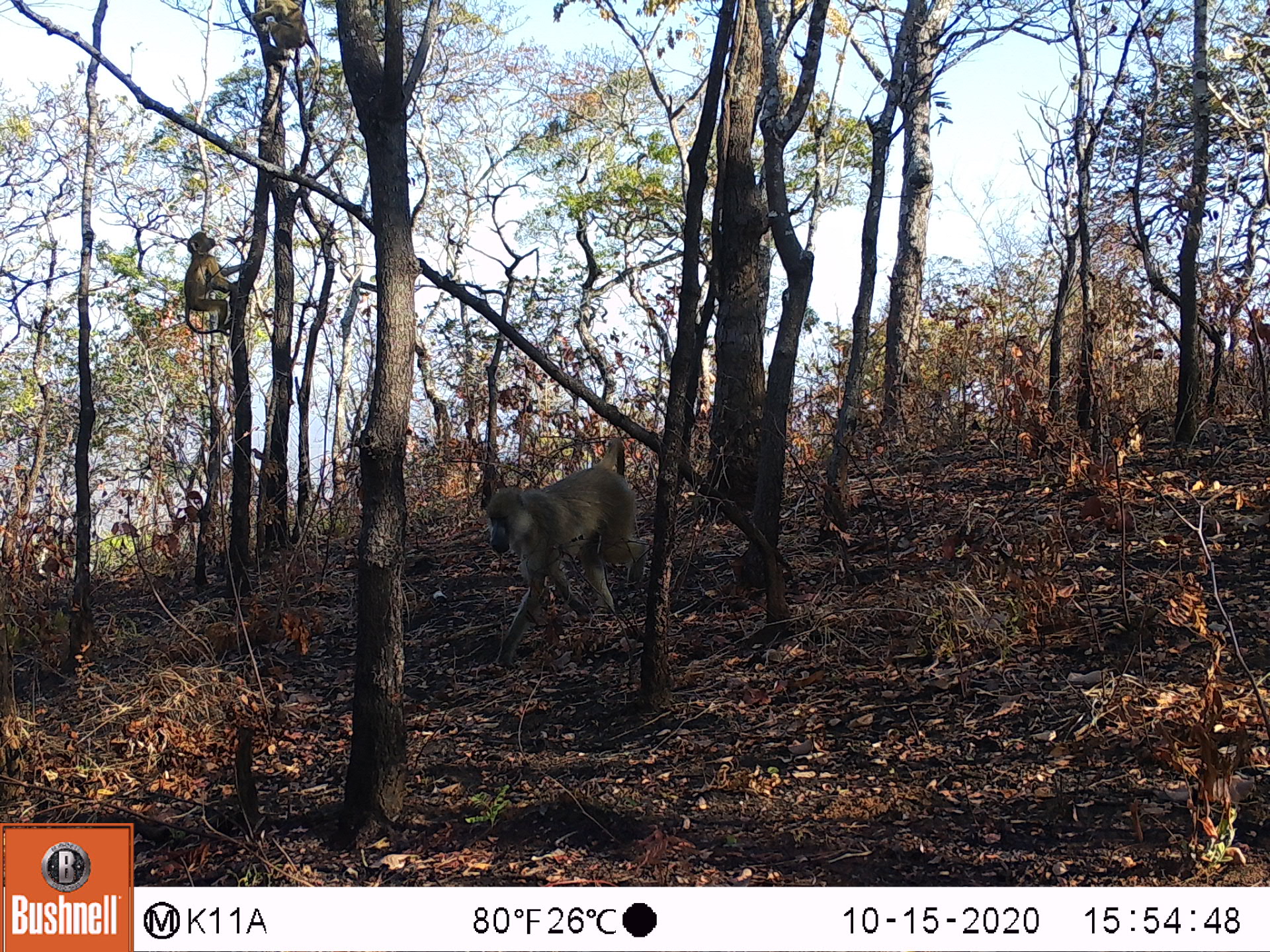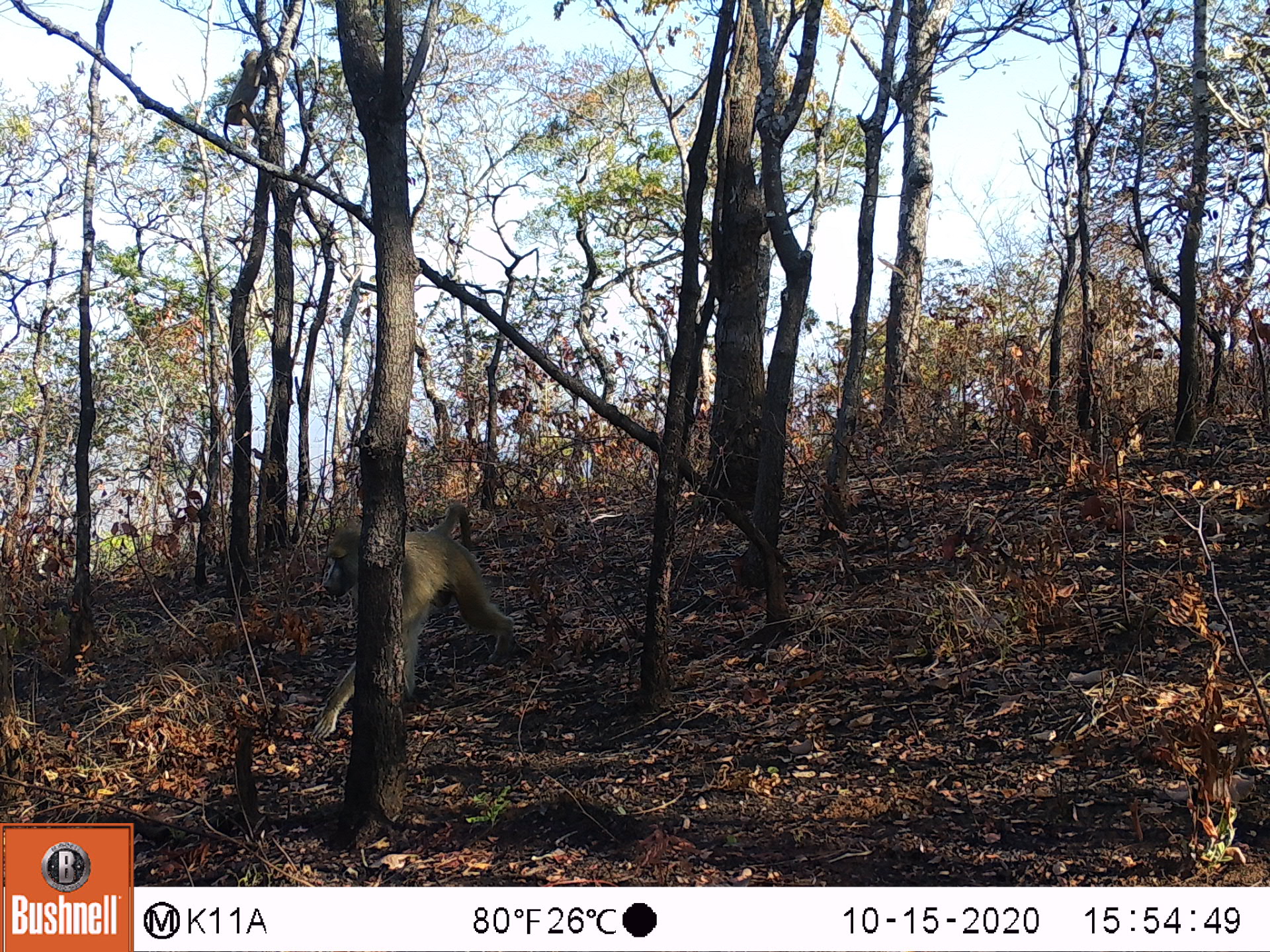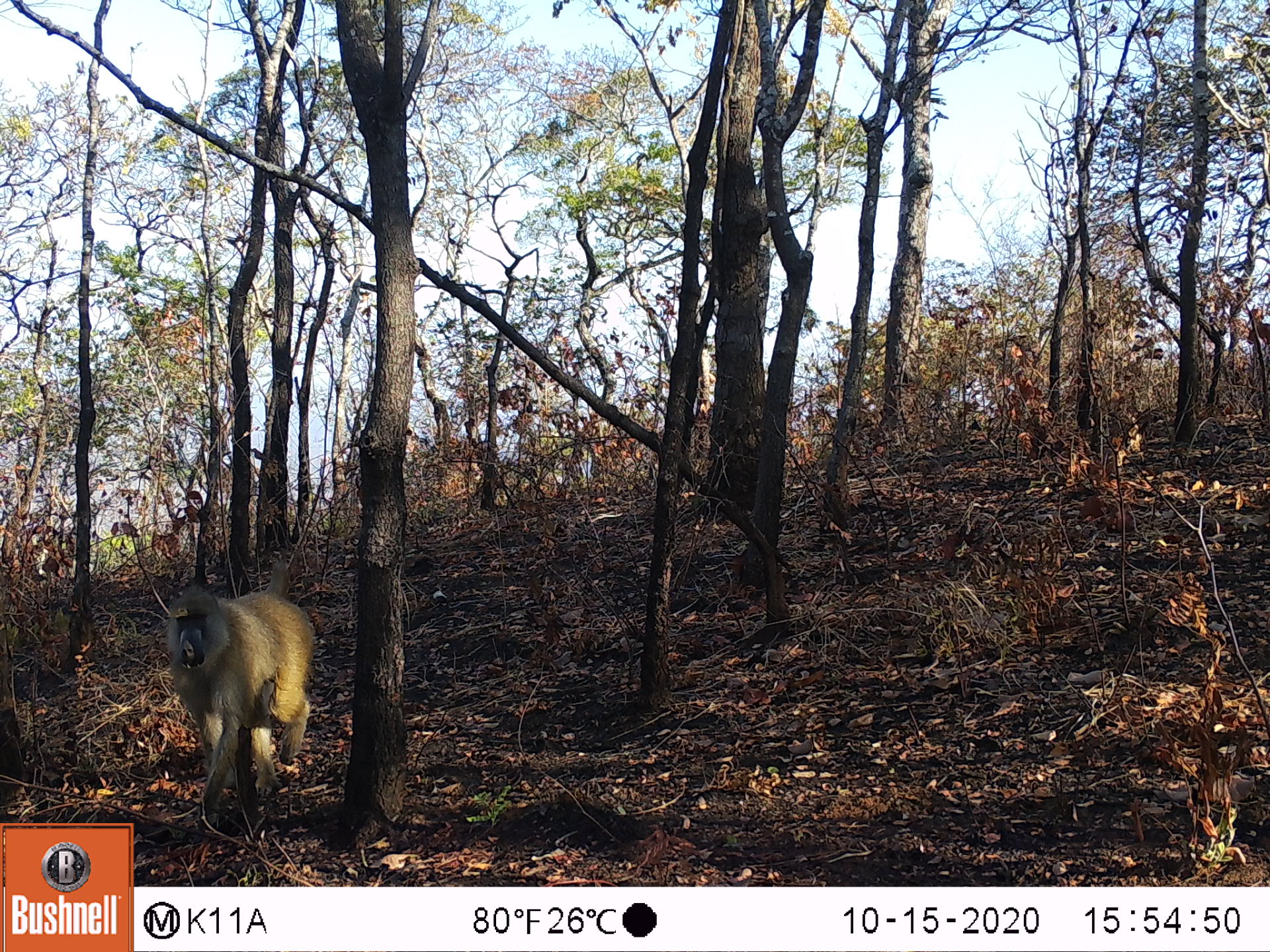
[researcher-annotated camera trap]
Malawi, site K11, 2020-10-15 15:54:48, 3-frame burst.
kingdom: Animalia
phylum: Chordata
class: Mammalia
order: Primates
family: Cercopithecidae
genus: Papio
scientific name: Papio cynocephalus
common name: yellow baboon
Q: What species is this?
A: Yellow baboon (Papio cynocephalus).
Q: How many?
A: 2.